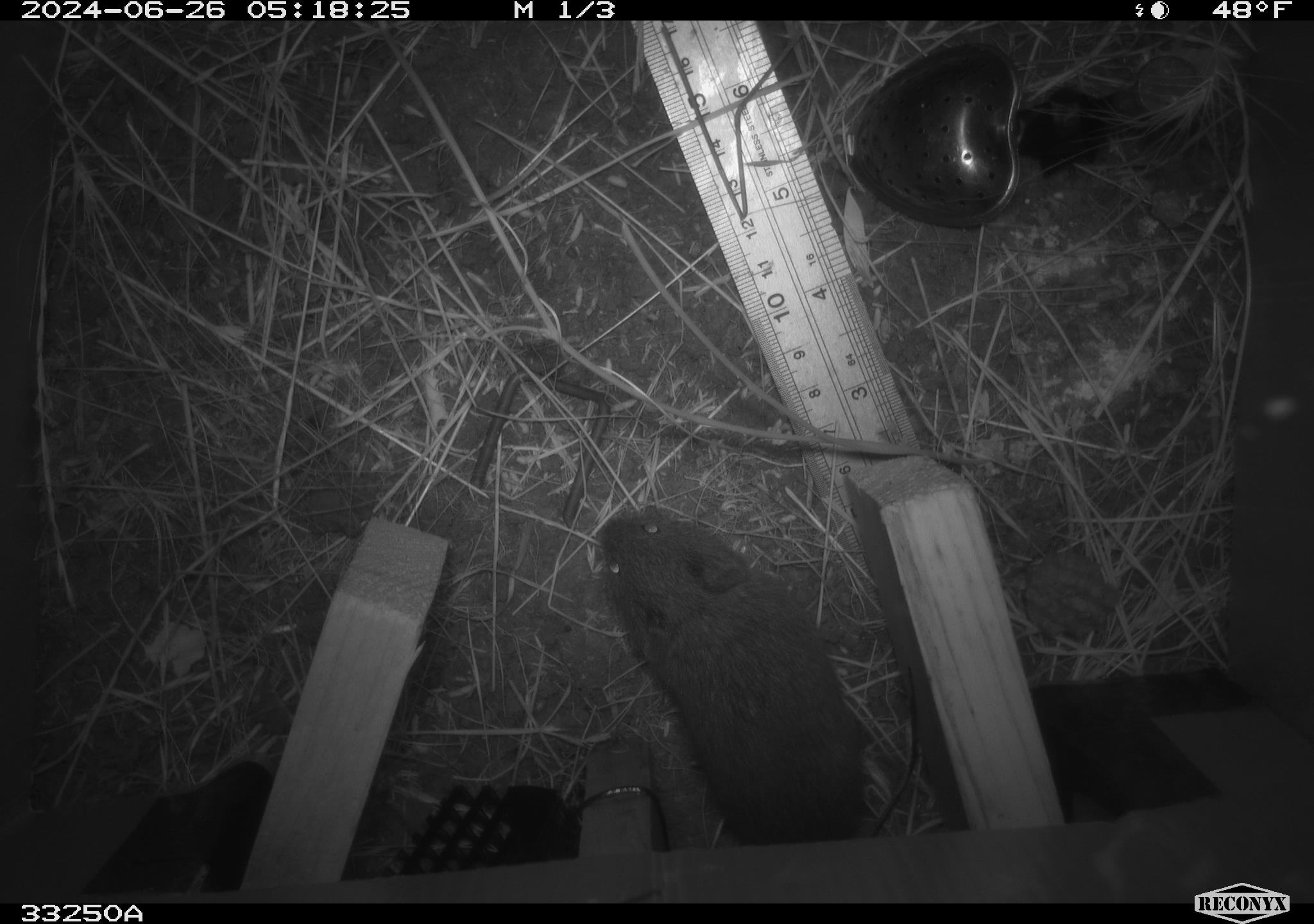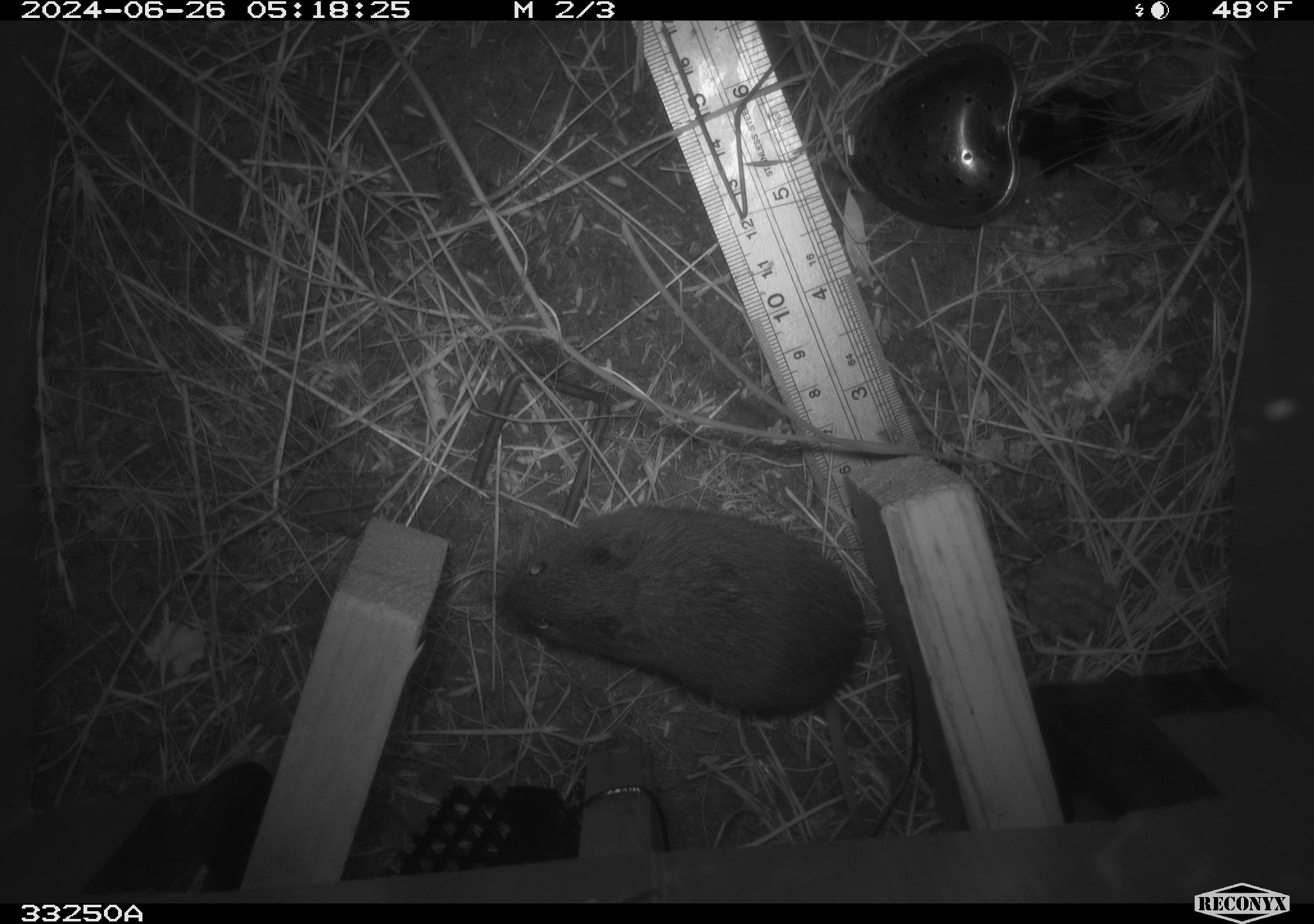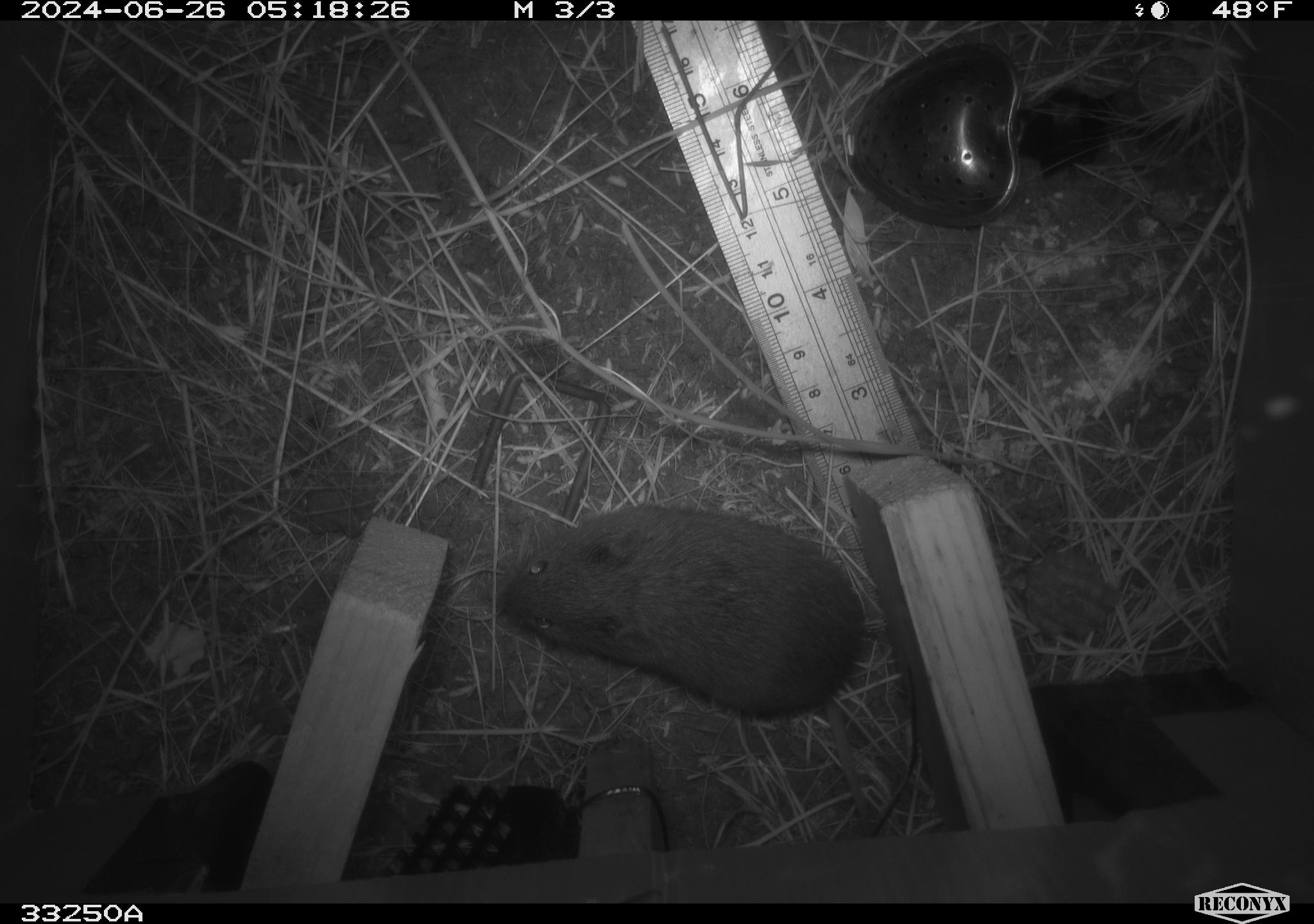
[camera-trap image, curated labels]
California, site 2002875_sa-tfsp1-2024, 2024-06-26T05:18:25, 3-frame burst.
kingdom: Animalia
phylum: Chordata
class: Mammalia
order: Rodentia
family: Cricetidae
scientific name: Arvicolinae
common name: voles, lemmings, and muskrats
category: arvicolinae subfamily